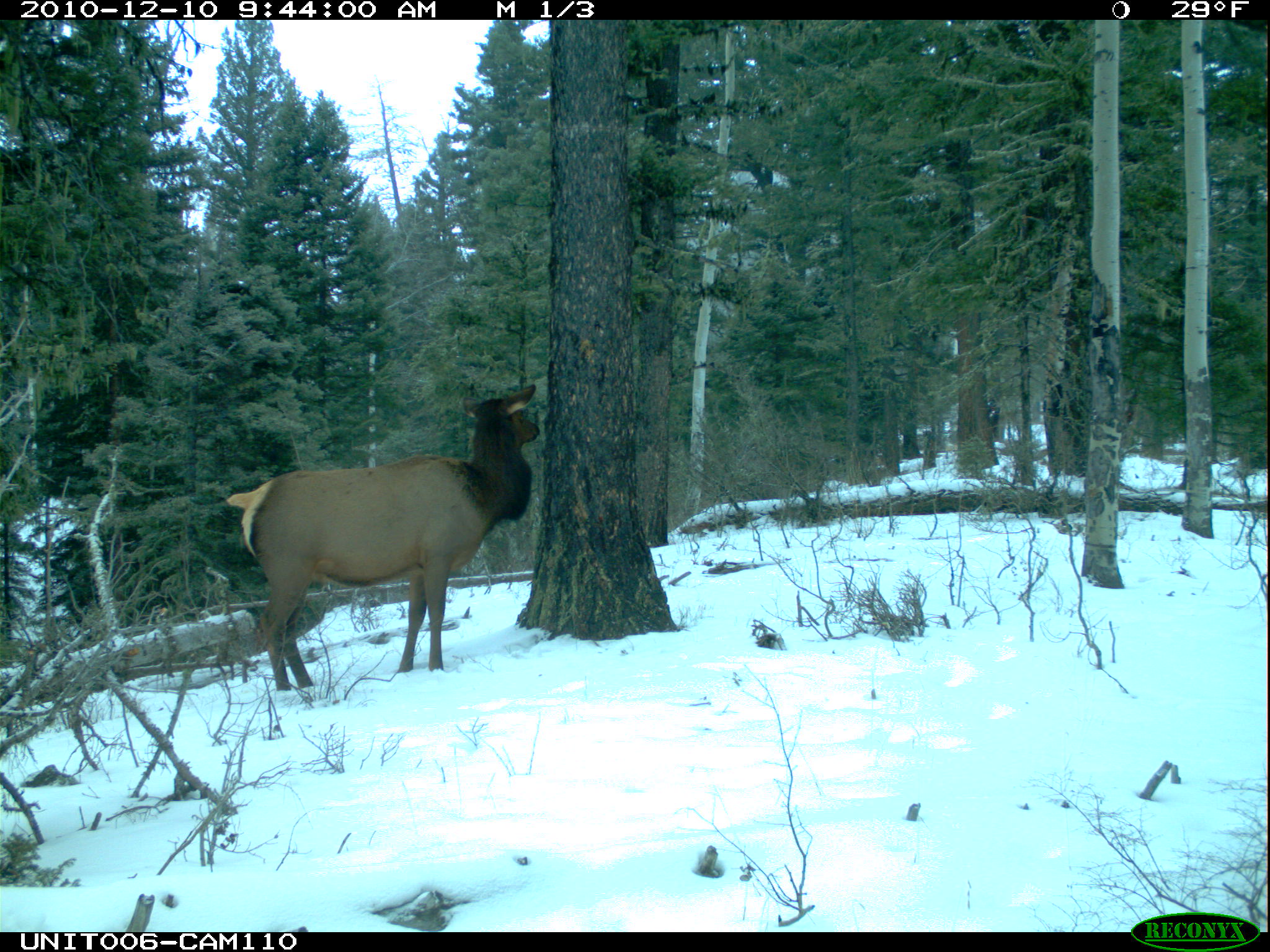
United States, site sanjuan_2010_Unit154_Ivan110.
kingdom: Animalia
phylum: Chordata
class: Mammalia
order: Artiodactyla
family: Cervidae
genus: Cervus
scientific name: Cervus elaphus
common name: red deer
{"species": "Cervus elaphus (red deer)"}